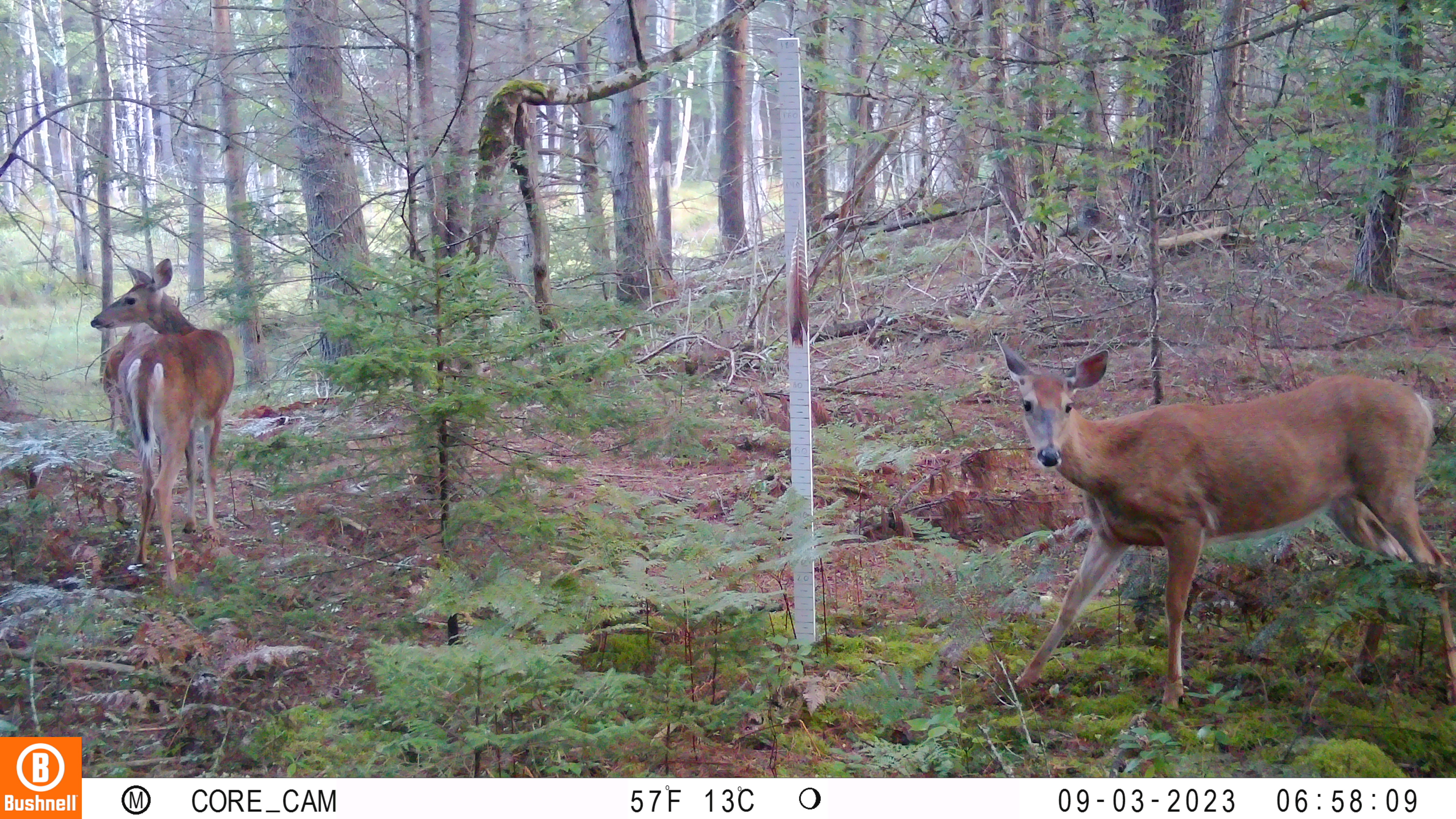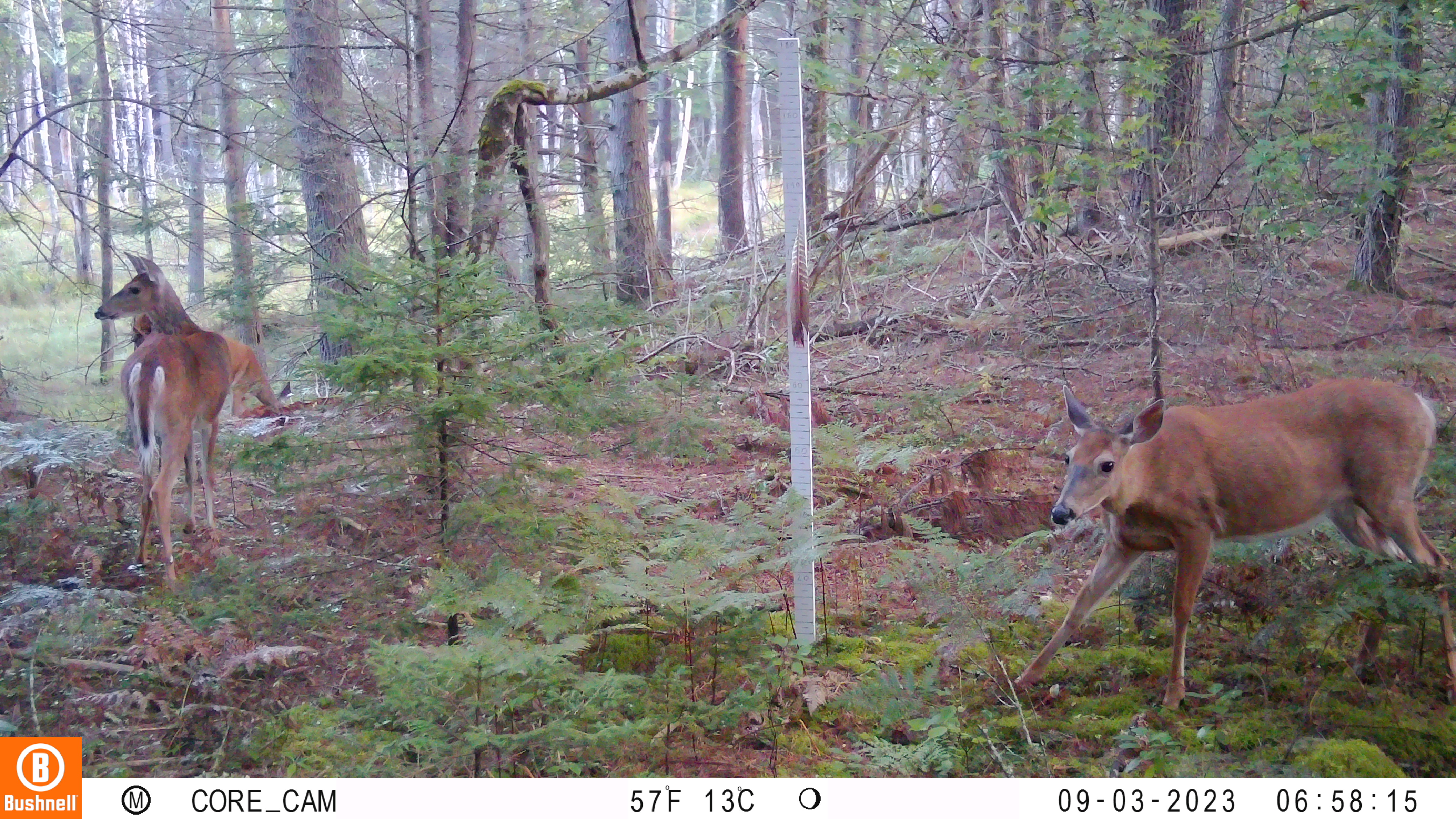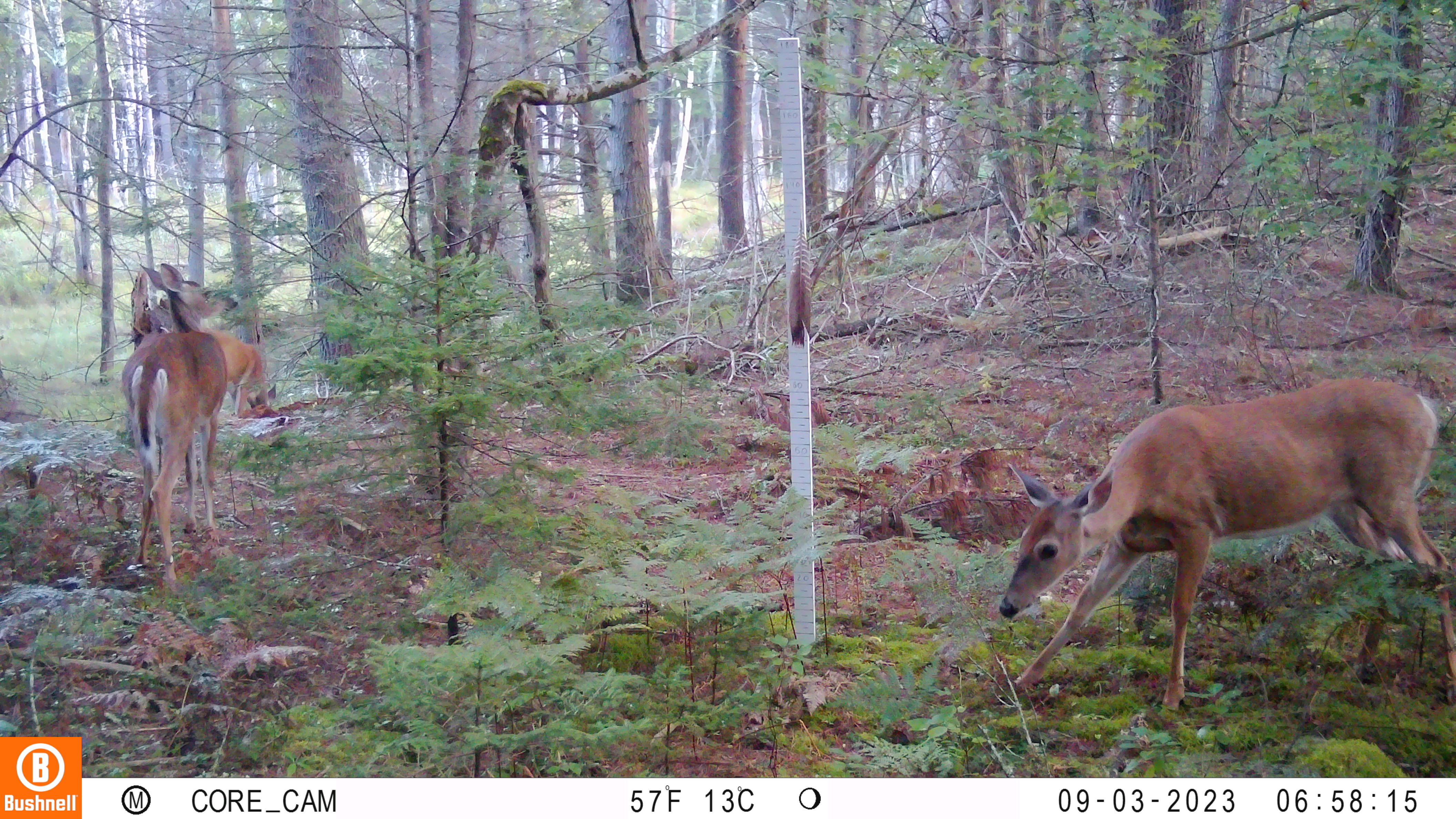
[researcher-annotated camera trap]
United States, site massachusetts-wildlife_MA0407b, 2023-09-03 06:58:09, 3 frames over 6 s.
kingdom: Animalia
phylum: Chordata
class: Mammalia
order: Artiodactyla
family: Cervidae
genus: Odocoileus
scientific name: Odocoileus virginianus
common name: white-tailed deer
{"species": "white-tailed deer (Odocoileus virginianus)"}